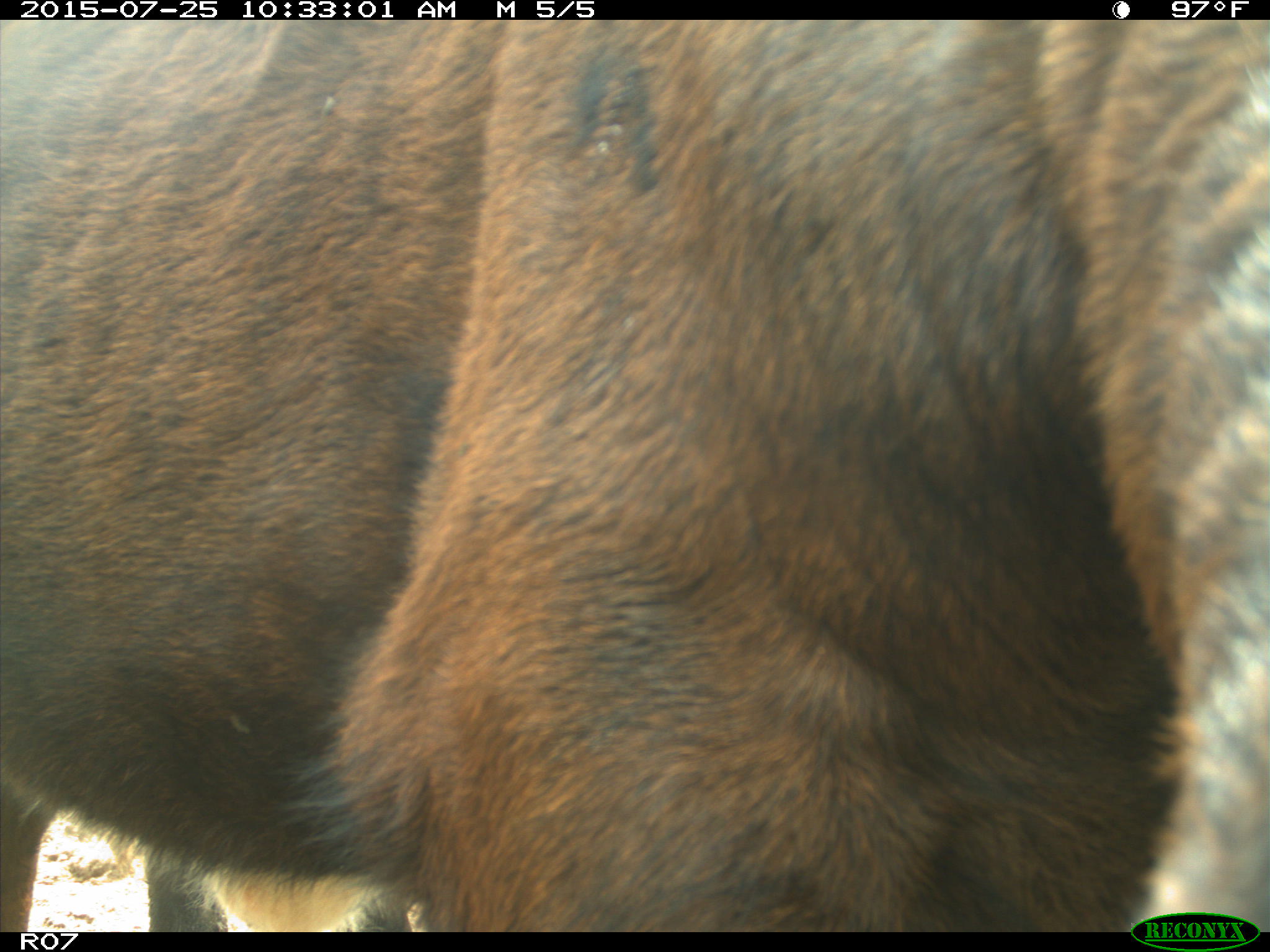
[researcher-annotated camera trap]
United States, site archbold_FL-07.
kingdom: Animalia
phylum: Chordata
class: Mammalia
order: Artiodactyla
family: Bovidae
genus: Bos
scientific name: Bos taurus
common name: domestic cow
Bos taurus (domestic cow).